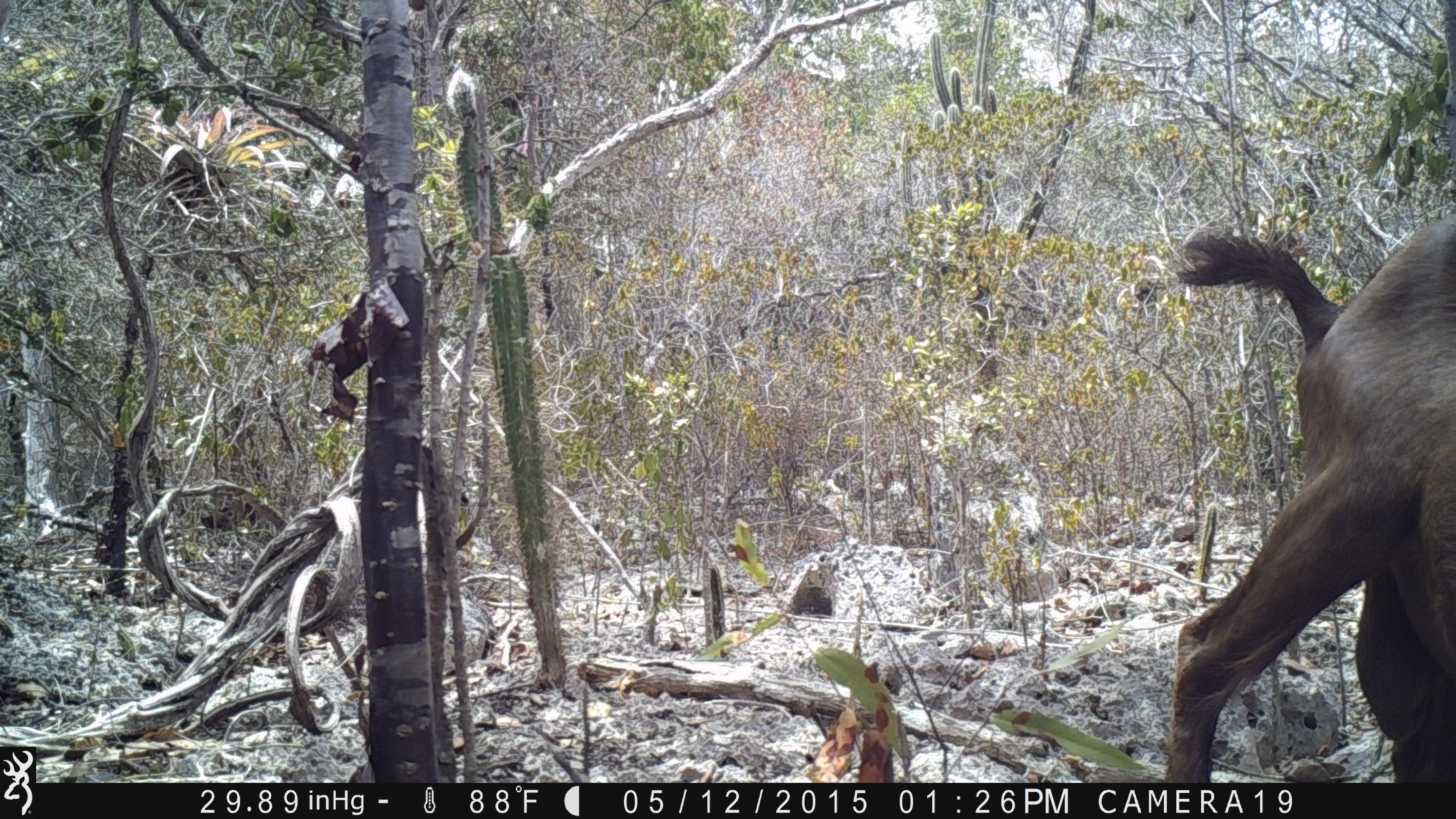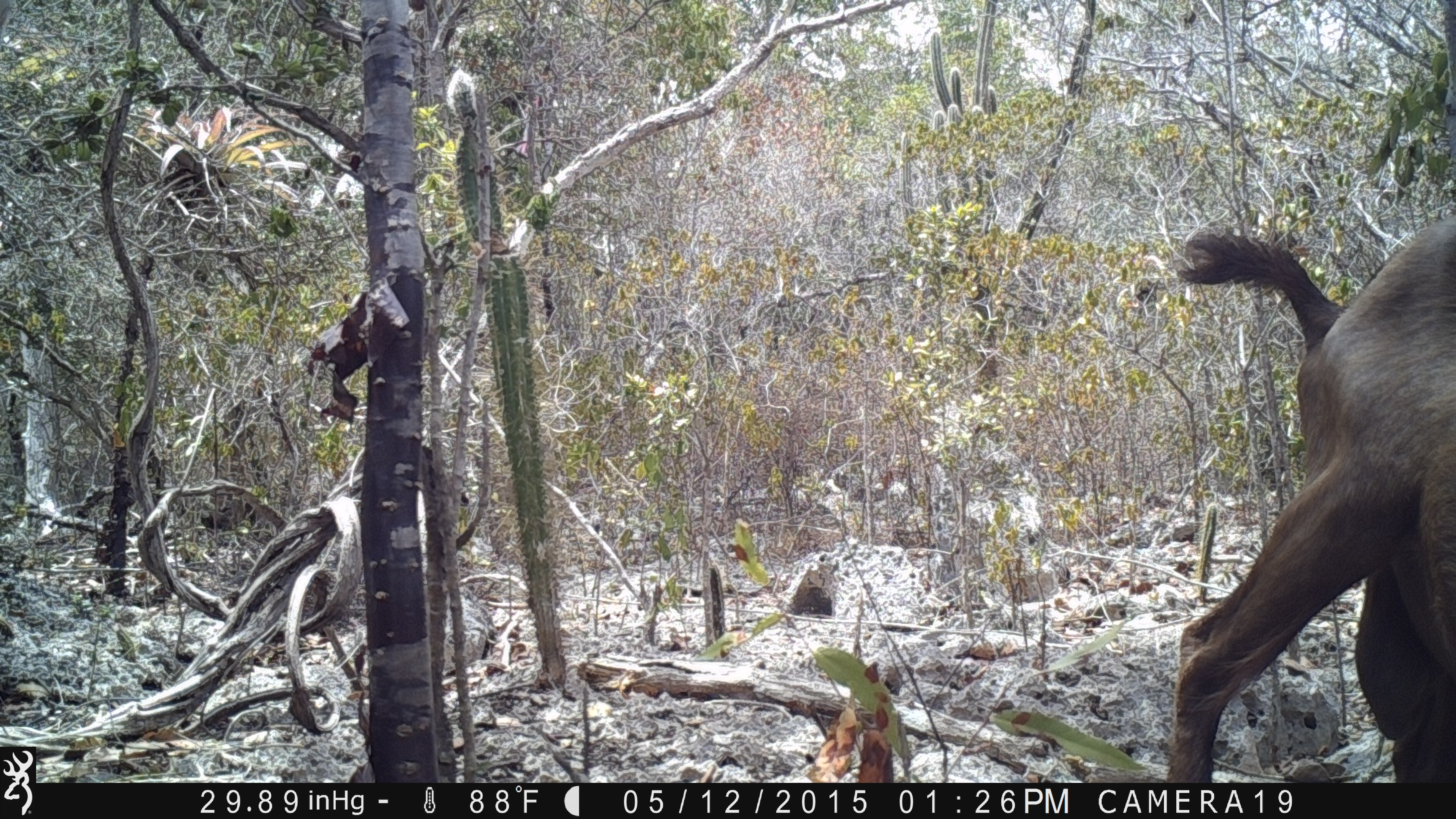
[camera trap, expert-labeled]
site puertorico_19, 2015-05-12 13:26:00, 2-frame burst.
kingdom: Animalia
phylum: Chordata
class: Mammalia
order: Artiodactyla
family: Bovidae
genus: Capra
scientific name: Capra hircus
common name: goat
Goat (Capra hircus).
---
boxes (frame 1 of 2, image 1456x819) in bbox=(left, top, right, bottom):
goat: bbox=(1135, 199, 1454, 785)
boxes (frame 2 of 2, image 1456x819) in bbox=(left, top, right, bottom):
goat: bbox=(1157, 201, 1453, 787)